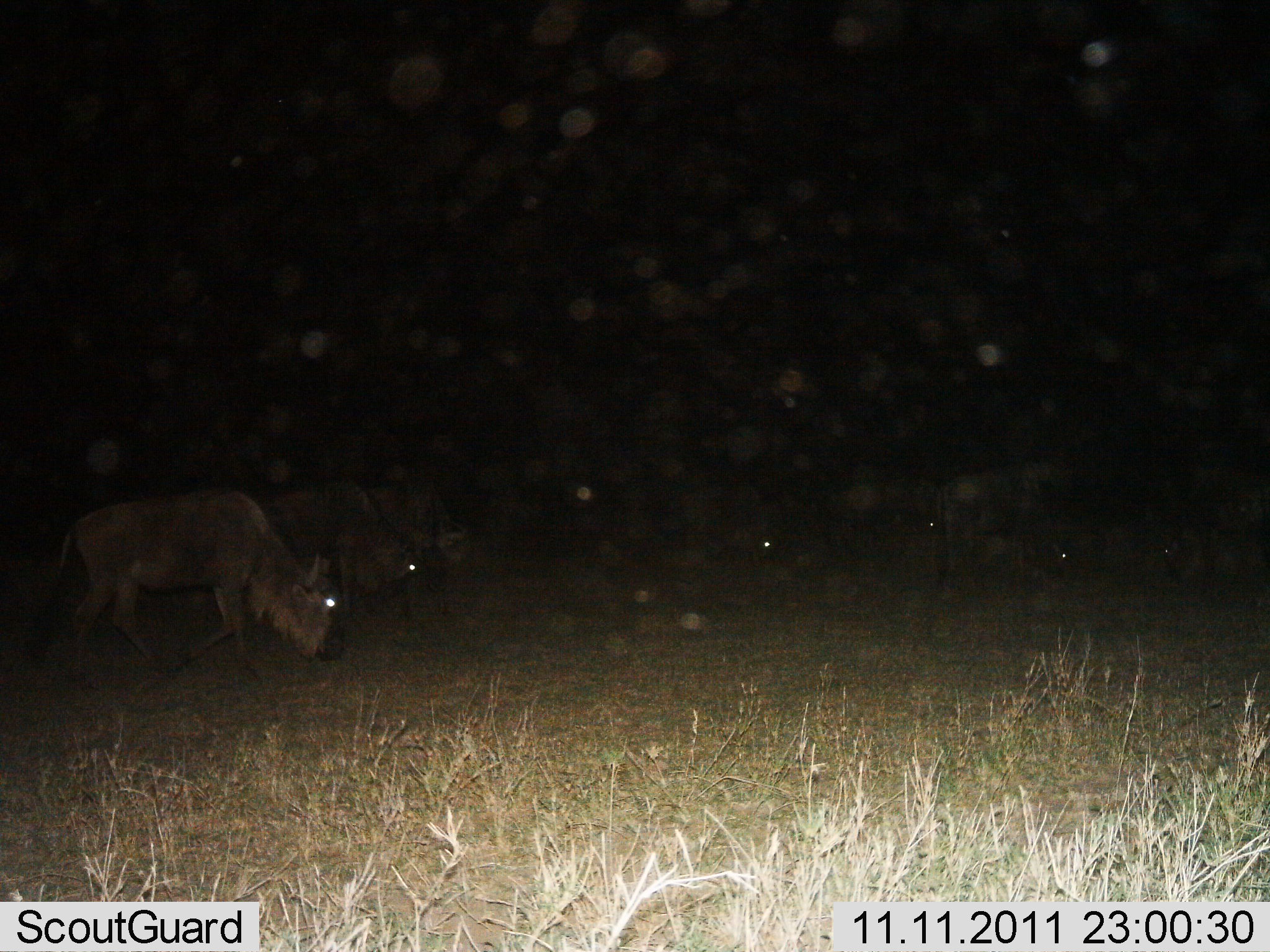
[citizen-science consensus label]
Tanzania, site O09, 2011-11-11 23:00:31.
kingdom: Animalia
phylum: Chordata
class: Mammalia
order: Artiodactyla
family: Bovidae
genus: Connochaetes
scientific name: Connochaetes taurinus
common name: blue wildebeest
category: wildebeest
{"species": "wildebeest (blue wildebeest) (Connochaetes taurinus)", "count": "4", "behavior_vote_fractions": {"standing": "8%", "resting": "8%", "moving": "31%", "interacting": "0%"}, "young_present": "0%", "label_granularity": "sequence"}